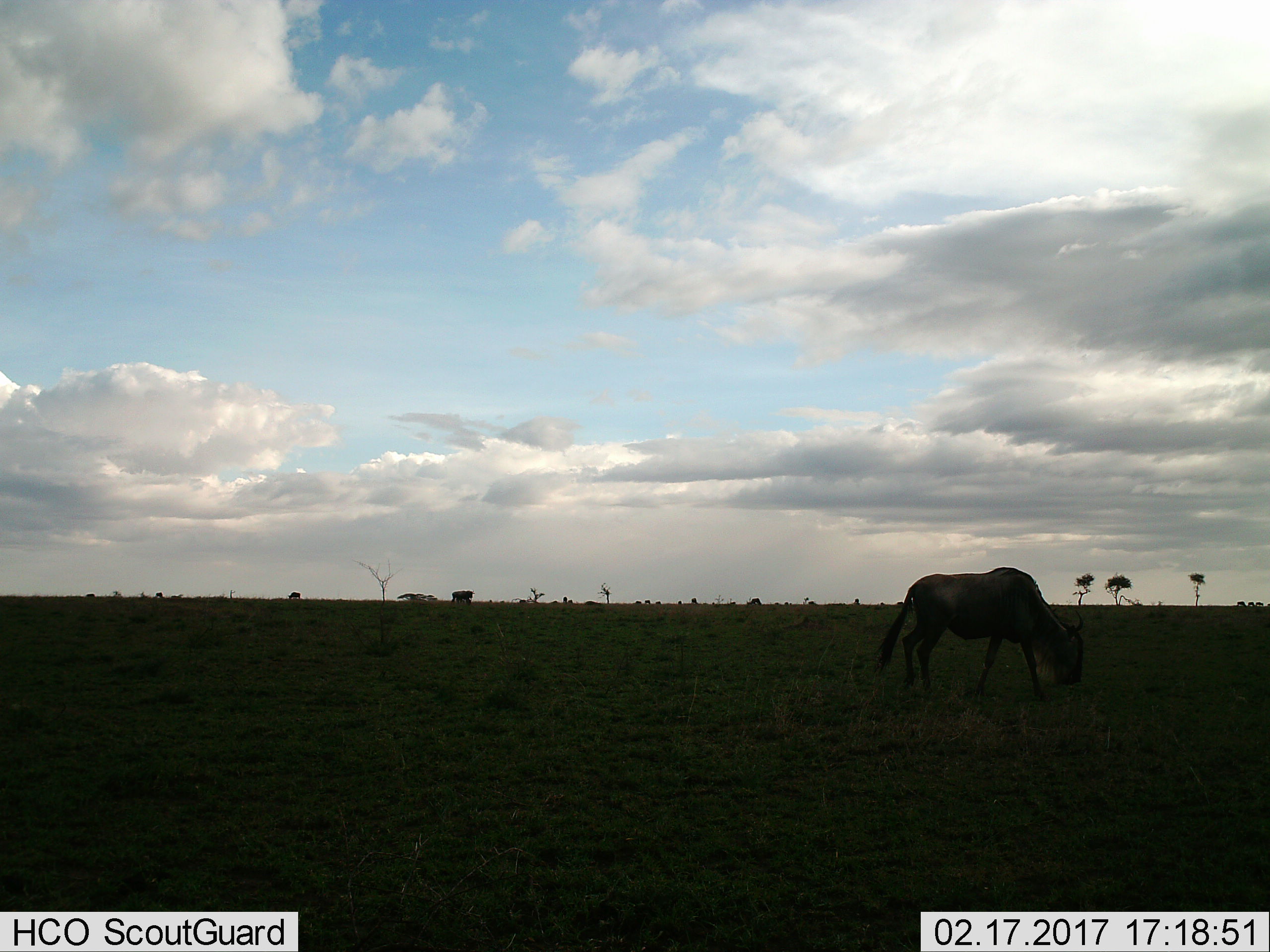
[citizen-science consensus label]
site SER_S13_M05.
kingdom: Animalia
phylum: Chordata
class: Mammalia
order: Artiodactyla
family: Bovidae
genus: Connochaetes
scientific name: Connochaetes taurinus taurinus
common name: blue wildebeest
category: wildebeestblue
Wildebeestblue (blue wildebeest) (Connochaetes taurinus taurinus), count 1. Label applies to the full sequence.